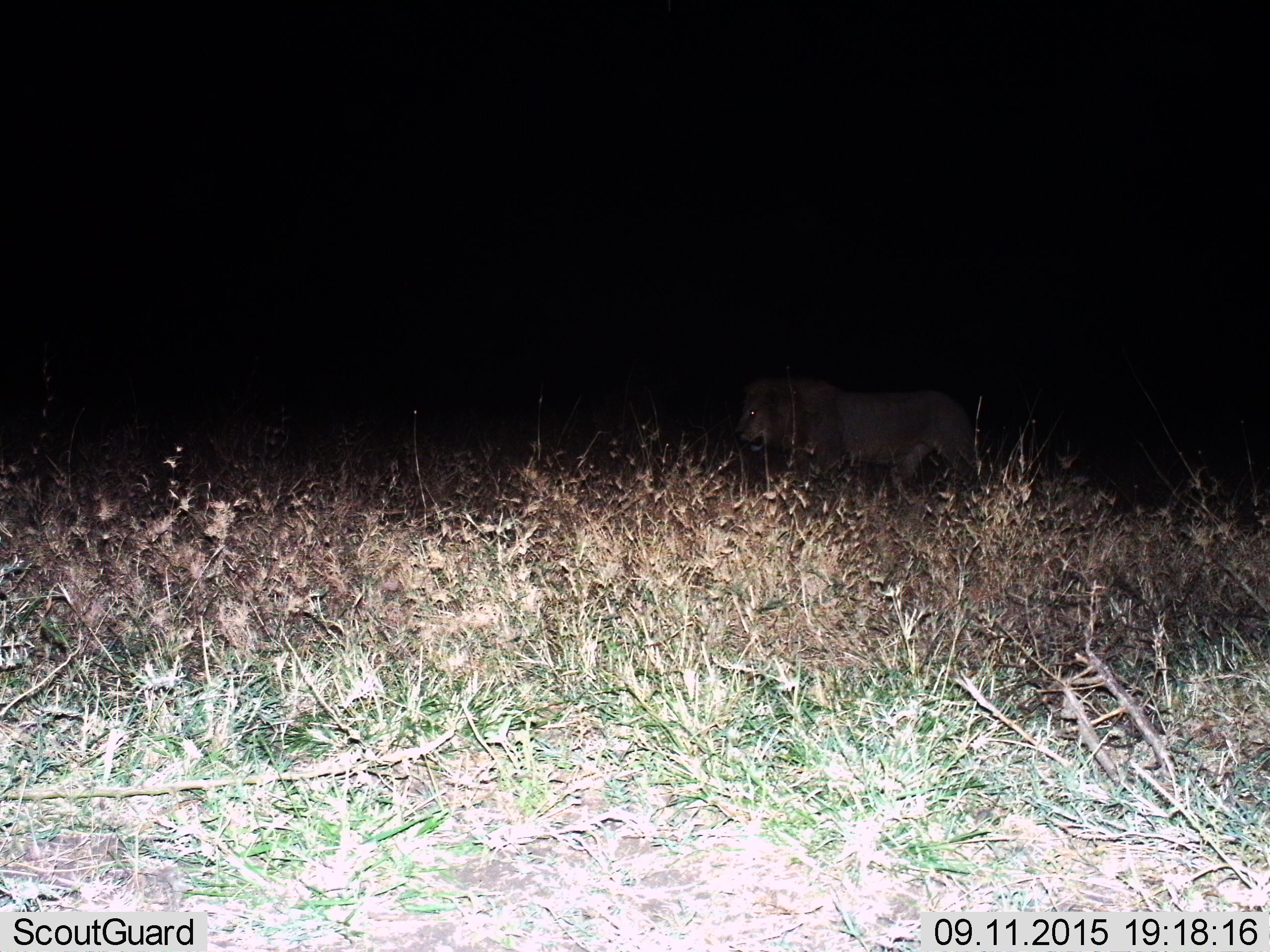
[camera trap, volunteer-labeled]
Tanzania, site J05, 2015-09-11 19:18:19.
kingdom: Animalia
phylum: Chordata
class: Mammalia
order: Carnivora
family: Felidae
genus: Panthera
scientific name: Panthera leo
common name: lion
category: lionmale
Lionmale (lion) (Panthera leo), count 1. Behavior (volunteer vote fractions): standing 10%, resting 0%, moving 90%, interacting 0%. Young present (vote fraction): 0%. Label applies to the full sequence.